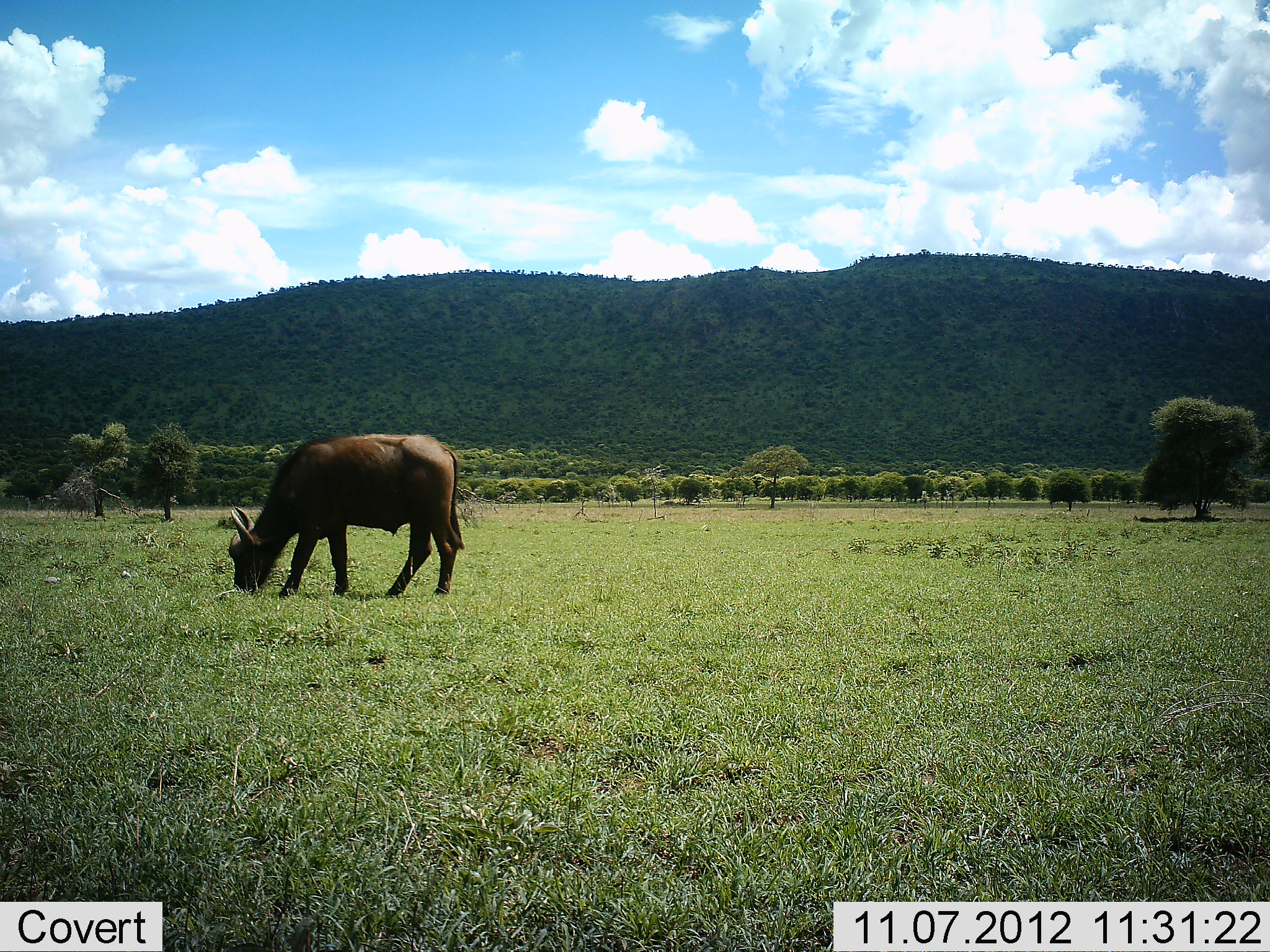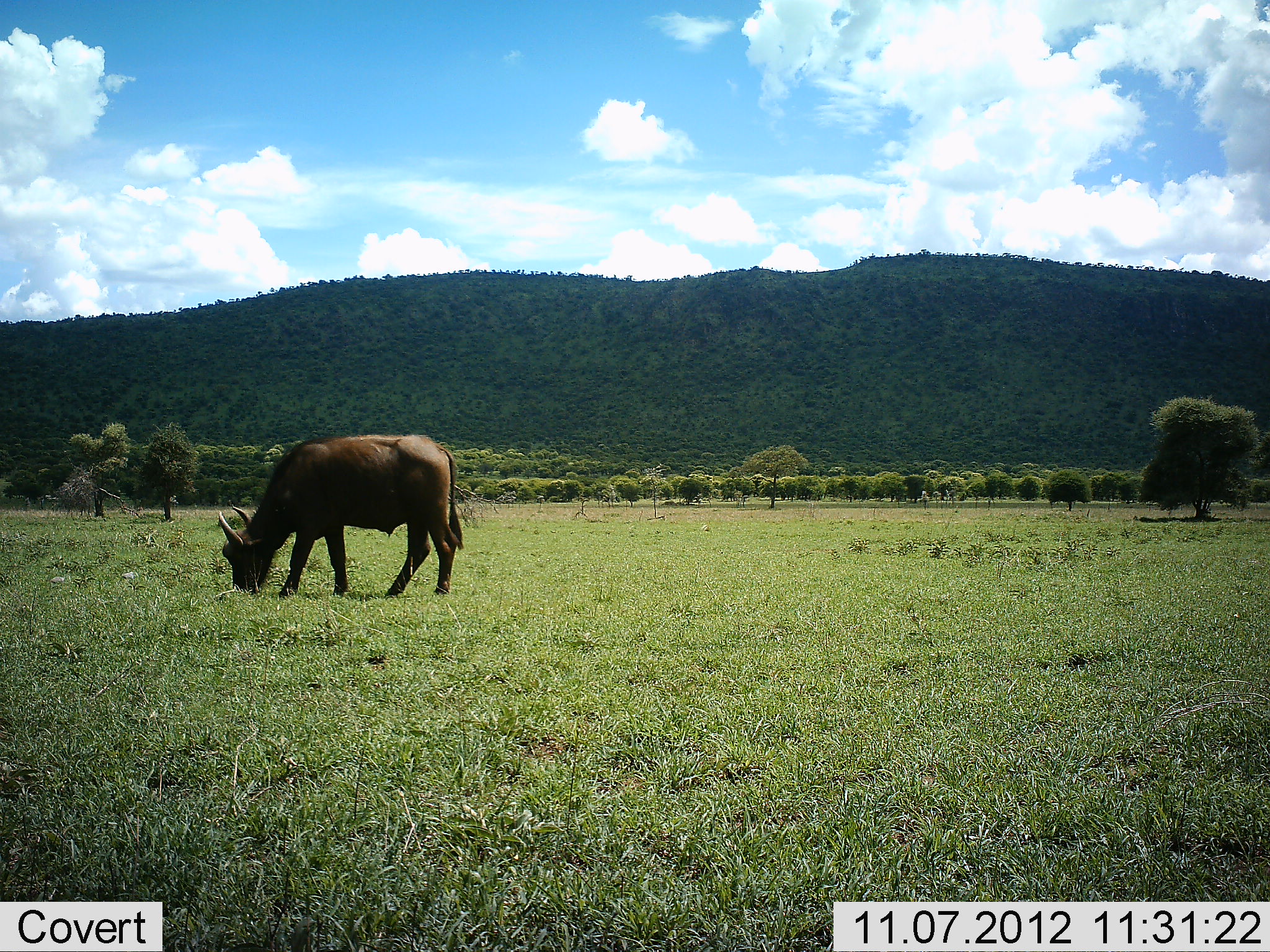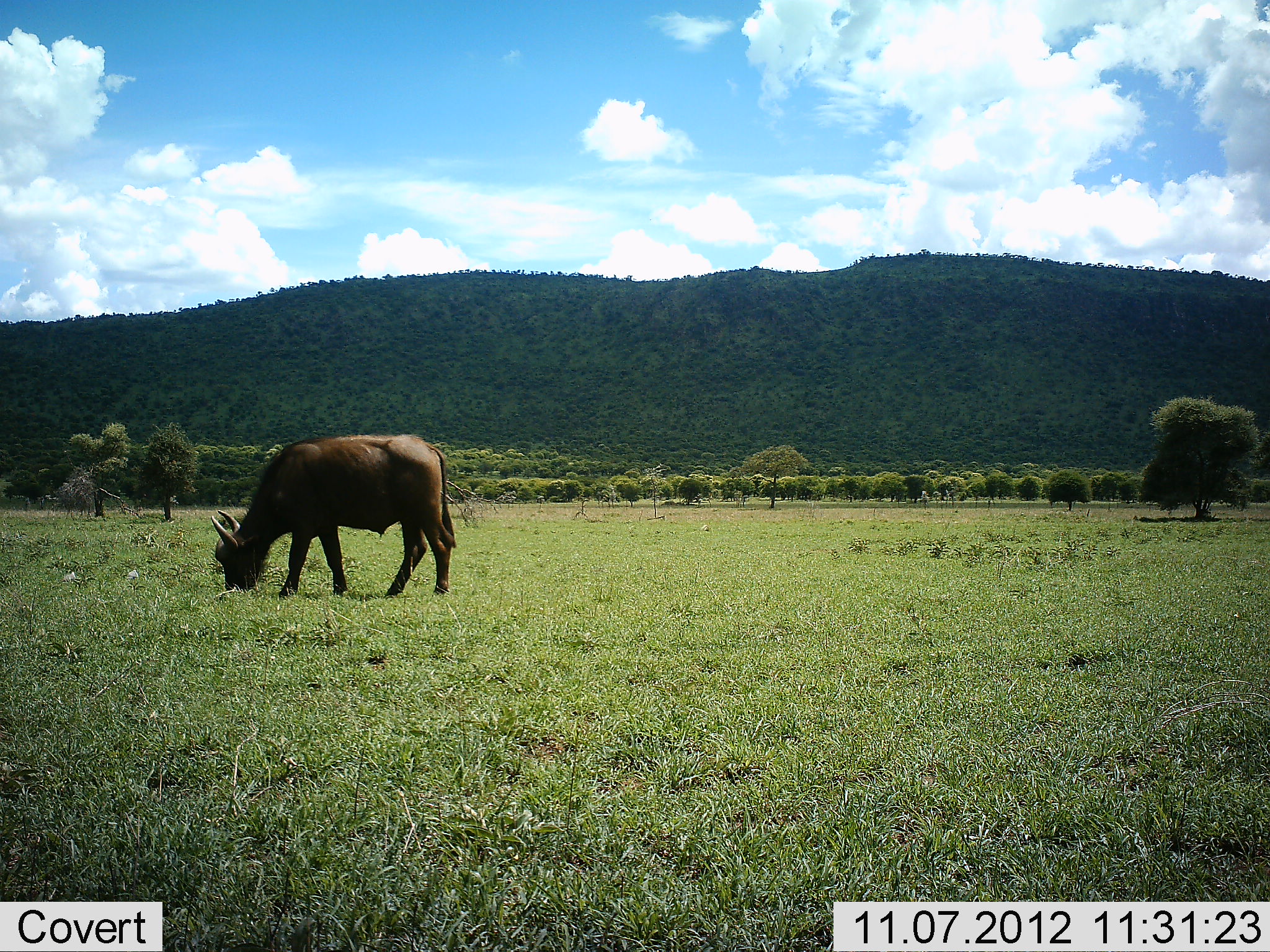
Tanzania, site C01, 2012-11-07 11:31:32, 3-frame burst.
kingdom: Animalia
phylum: Chordata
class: Mammalia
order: Artiodactyla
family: Bovidae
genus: Syncerus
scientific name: Syncerus caffer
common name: cape buffalo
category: buffalo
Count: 1.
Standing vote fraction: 18%.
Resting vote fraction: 0%.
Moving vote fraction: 0%.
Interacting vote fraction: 0%.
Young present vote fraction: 0%.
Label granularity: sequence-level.